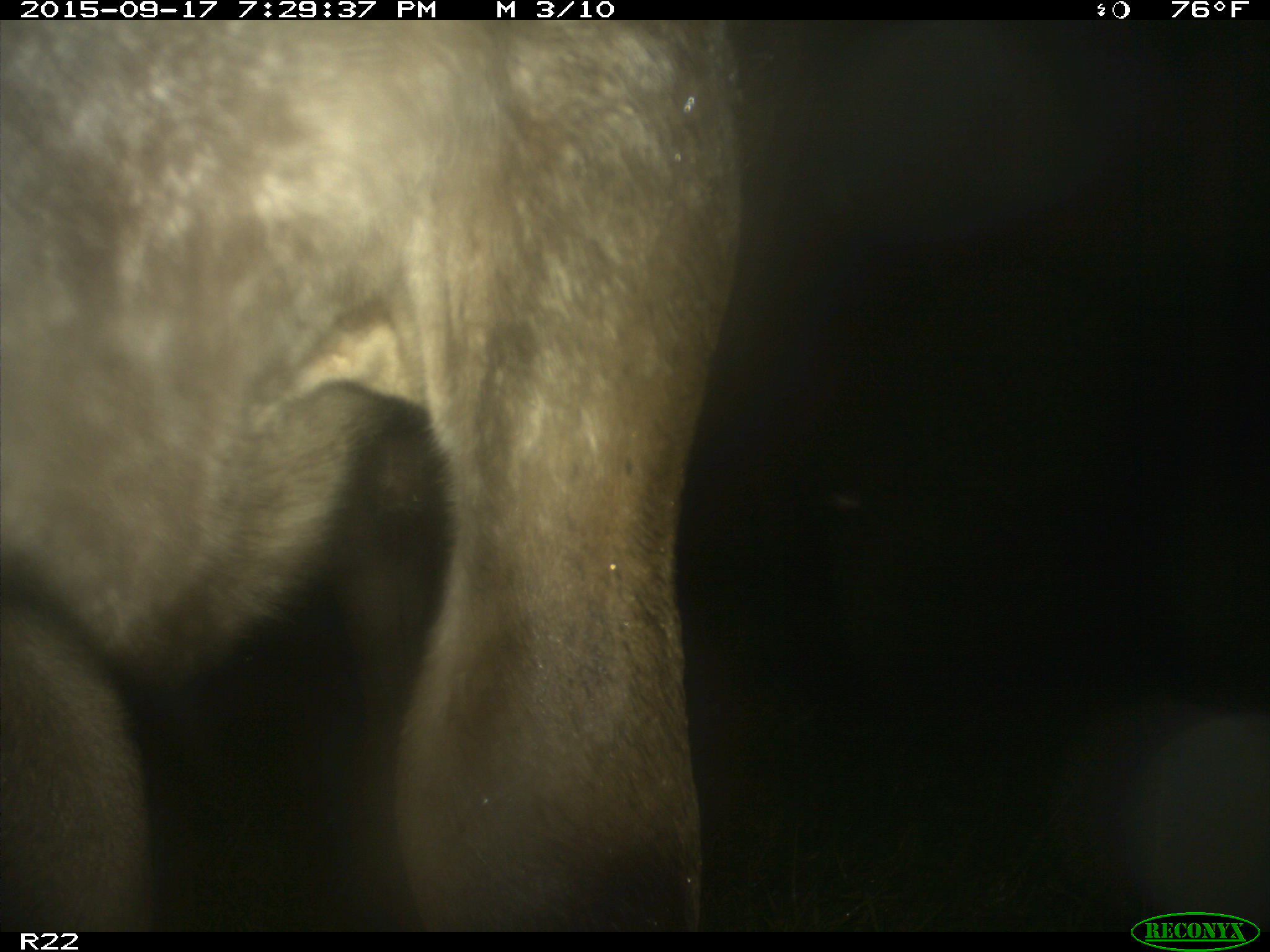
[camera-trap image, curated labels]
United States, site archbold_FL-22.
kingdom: Animalia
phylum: Chordata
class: Mammalia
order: Artiodactyla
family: Bovidae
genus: Bos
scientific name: Bos taurus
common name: domestic cow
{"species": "Bos taurus (domestic cow)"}